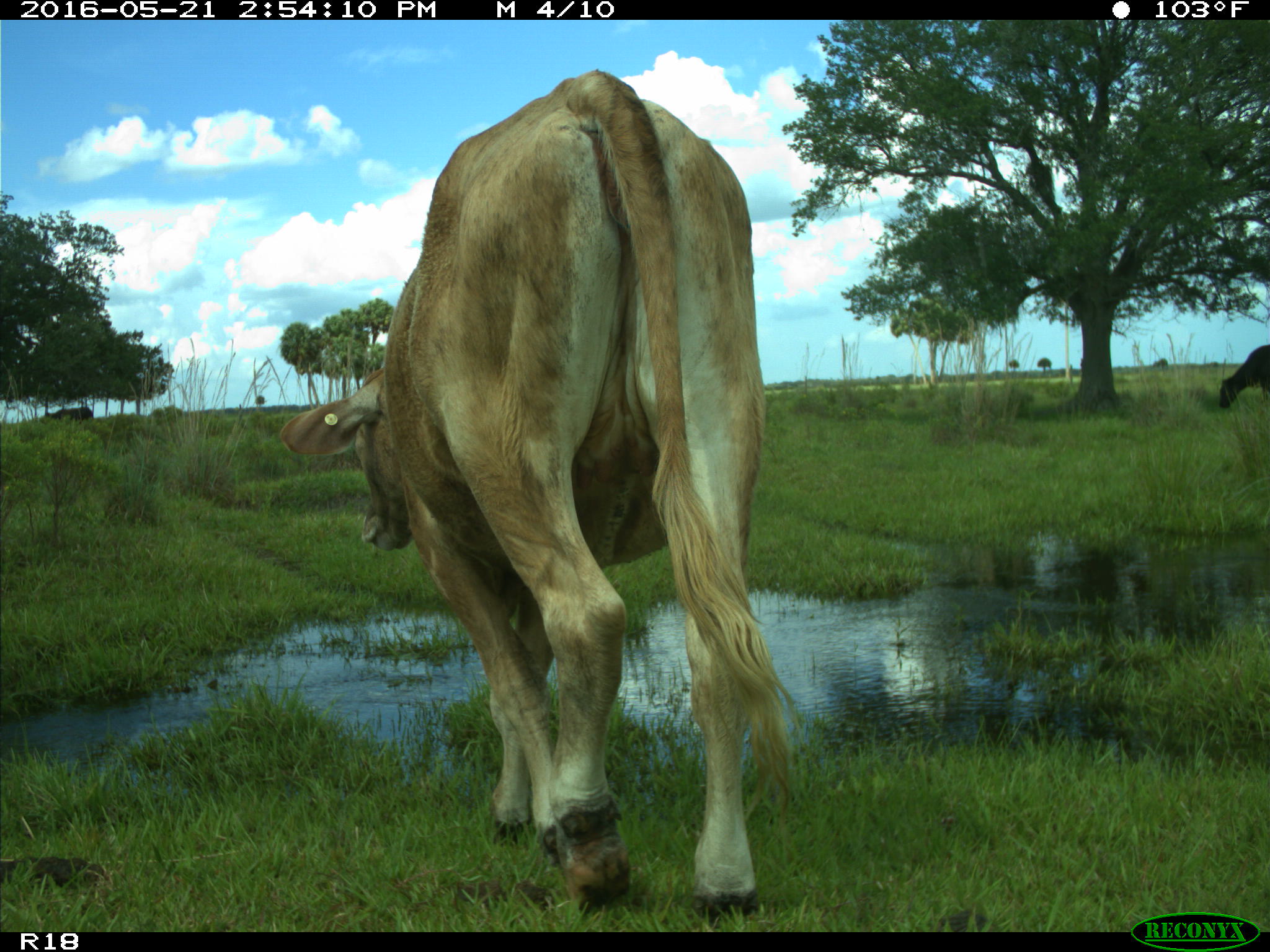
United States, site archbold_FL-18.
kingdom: Animalia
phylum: Chordata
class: Mammalia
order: Artiodactyla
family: Bovidae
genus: Bos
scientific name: Bos taurus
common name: domestic cow